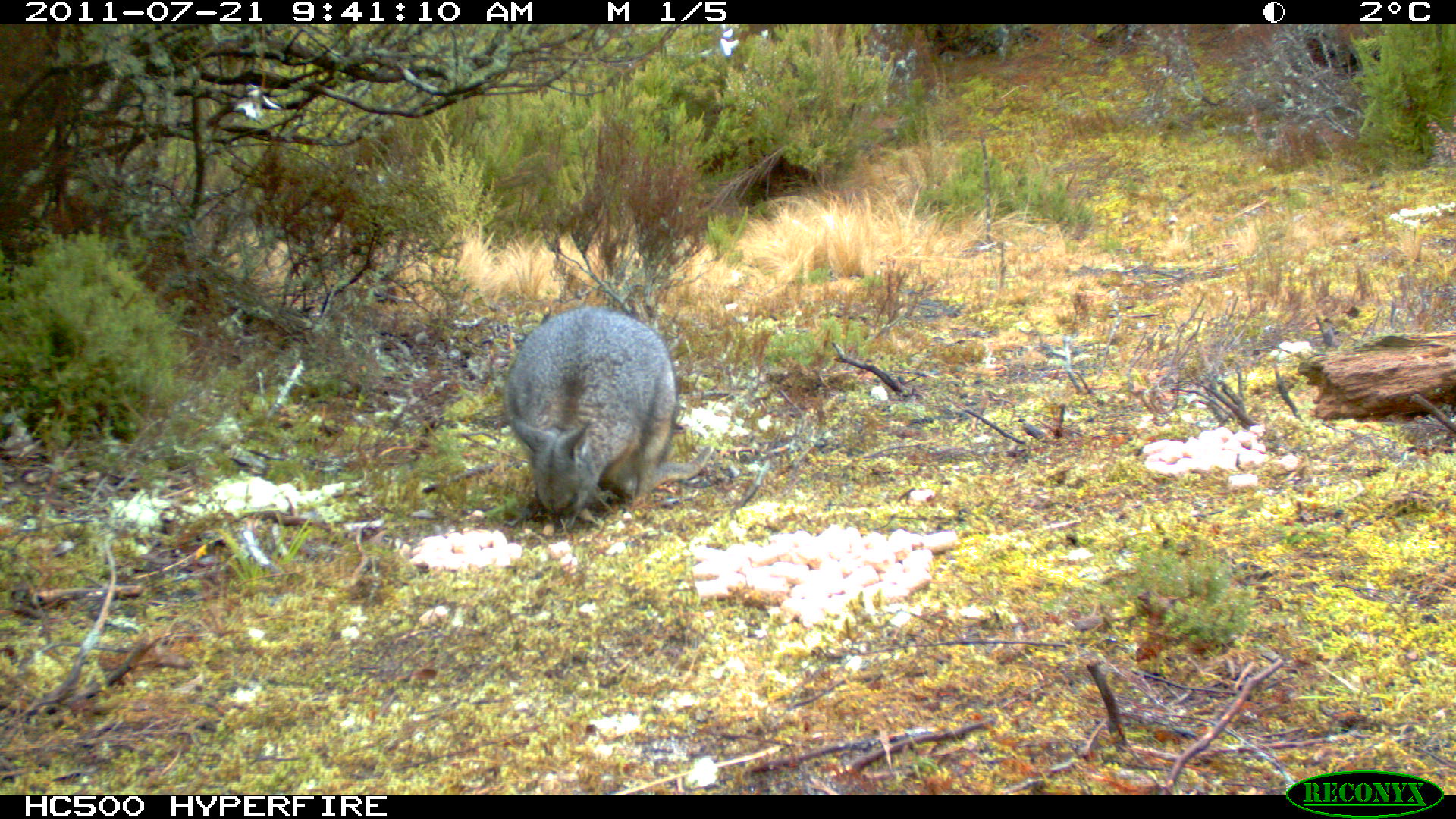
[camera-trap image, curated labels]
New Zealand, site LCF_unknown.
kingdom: Animalia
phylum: Chordata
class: Mammalia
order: Diprotodontia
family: Macropodidae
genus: Notamacropus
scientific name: Notamacropus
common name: wallaby